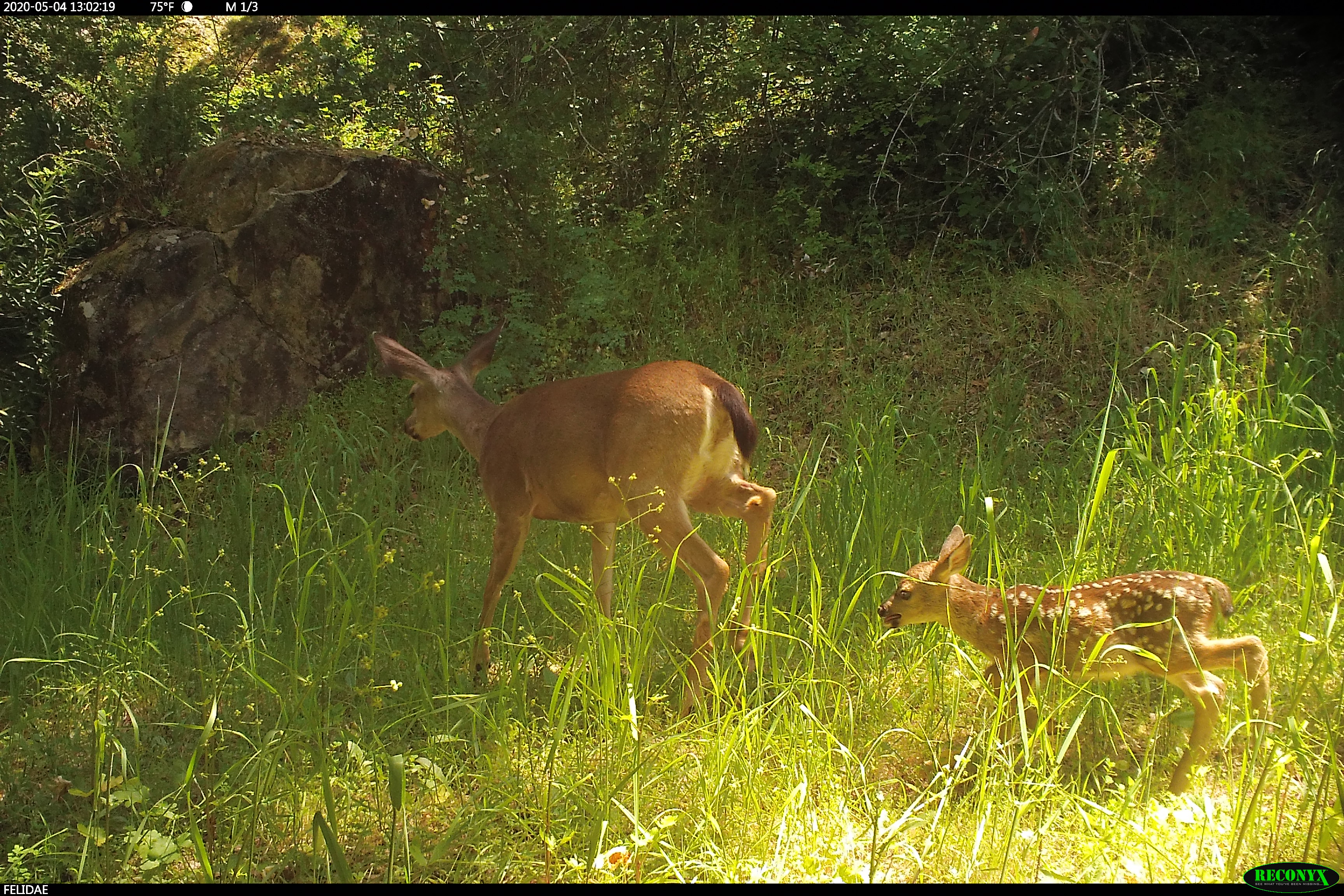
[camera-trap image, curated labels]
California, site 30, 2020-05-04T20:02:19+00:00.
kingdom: Animalia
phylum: Chordata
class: Mammalia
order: Artiodactyla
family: Cervidae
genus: Odocoileus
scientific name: Odocoileus hemionus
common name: mule deer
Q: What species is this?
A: Mule deer (Odocoileus hemionus).